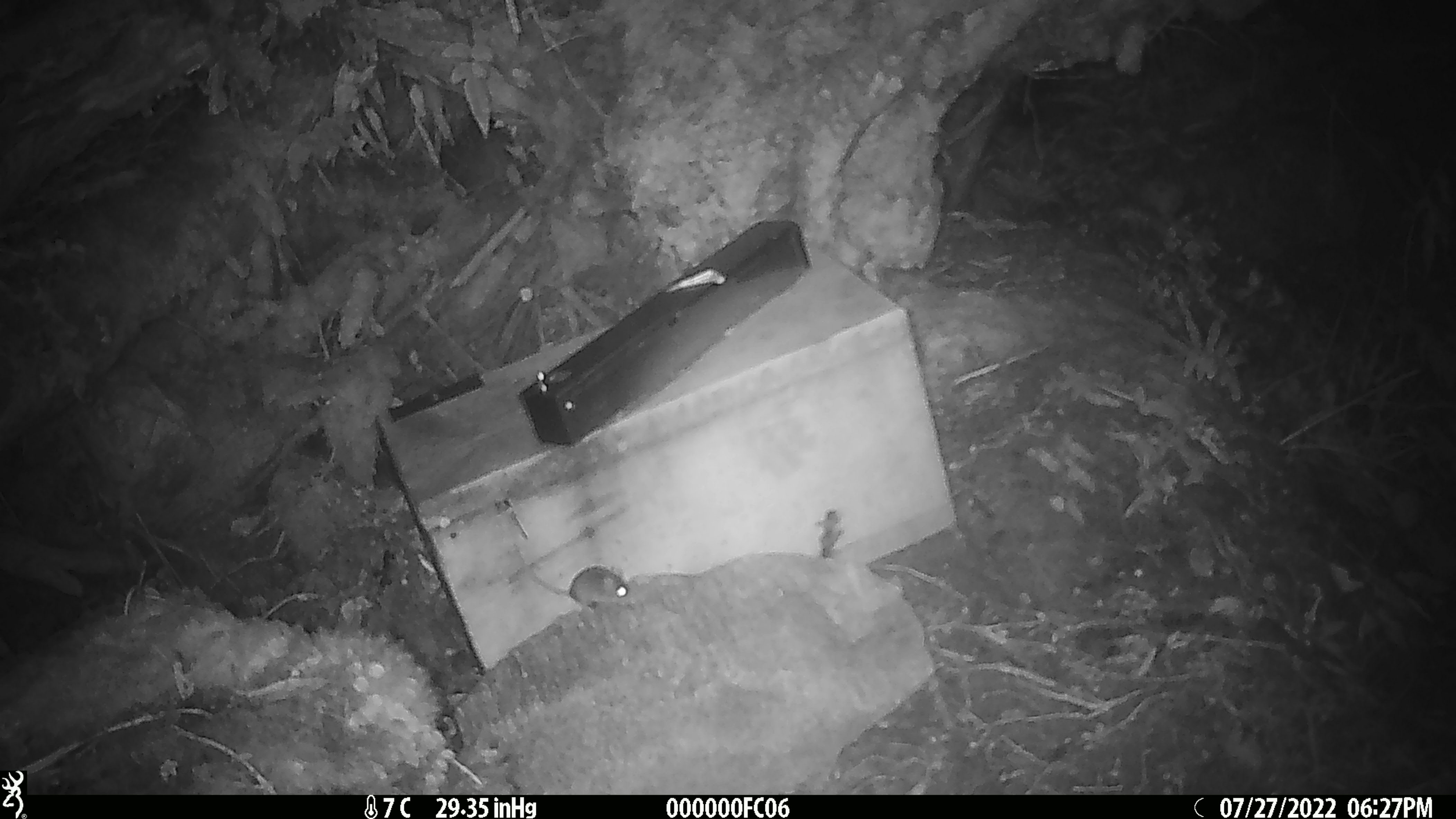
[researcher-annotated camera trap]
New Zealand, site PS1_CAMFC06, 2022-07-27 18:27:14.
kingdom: Animalia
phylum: Chordata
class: Mammalia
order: Rodentia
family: Muridae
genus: Mus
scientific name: Mus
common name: mouse